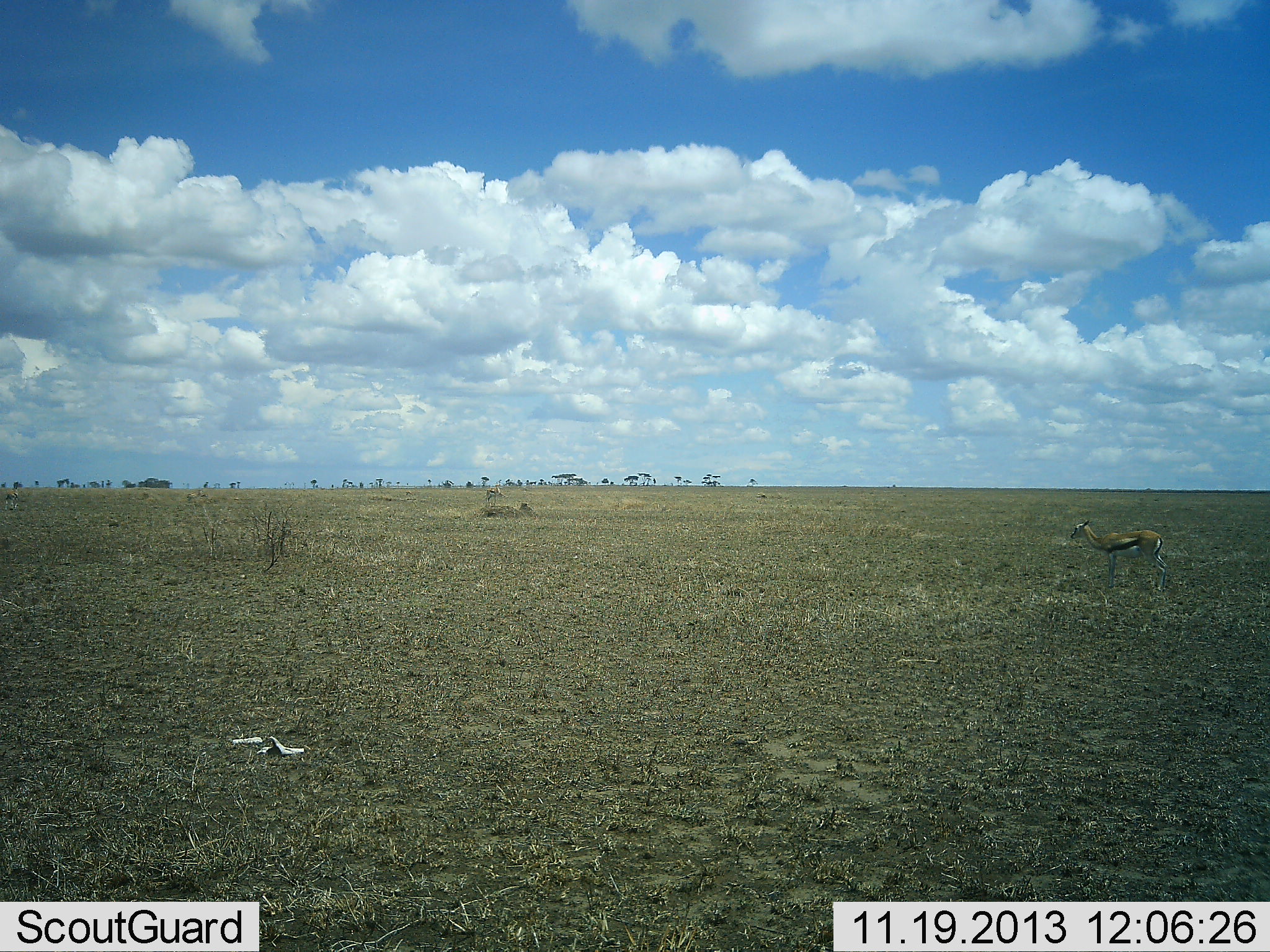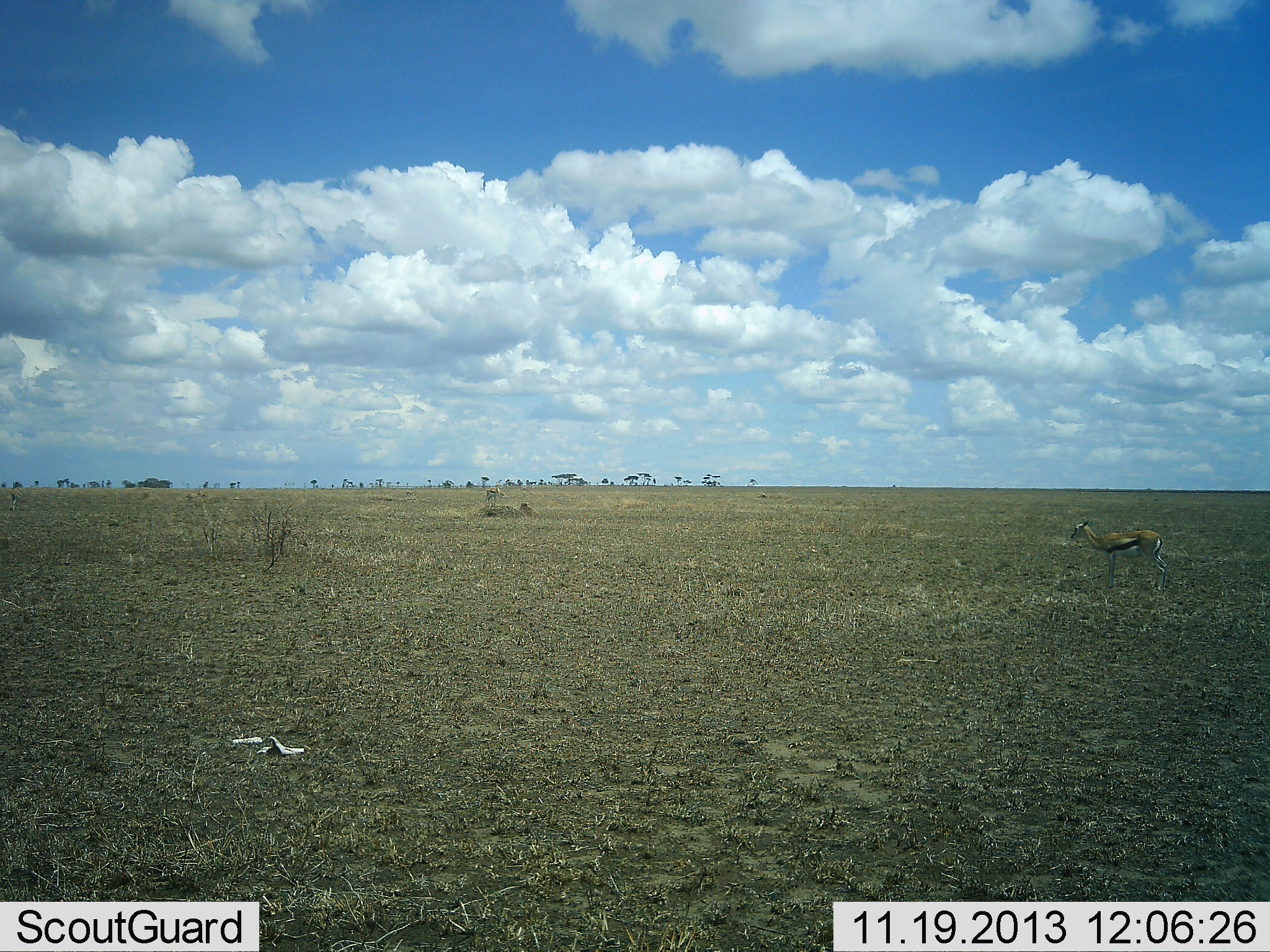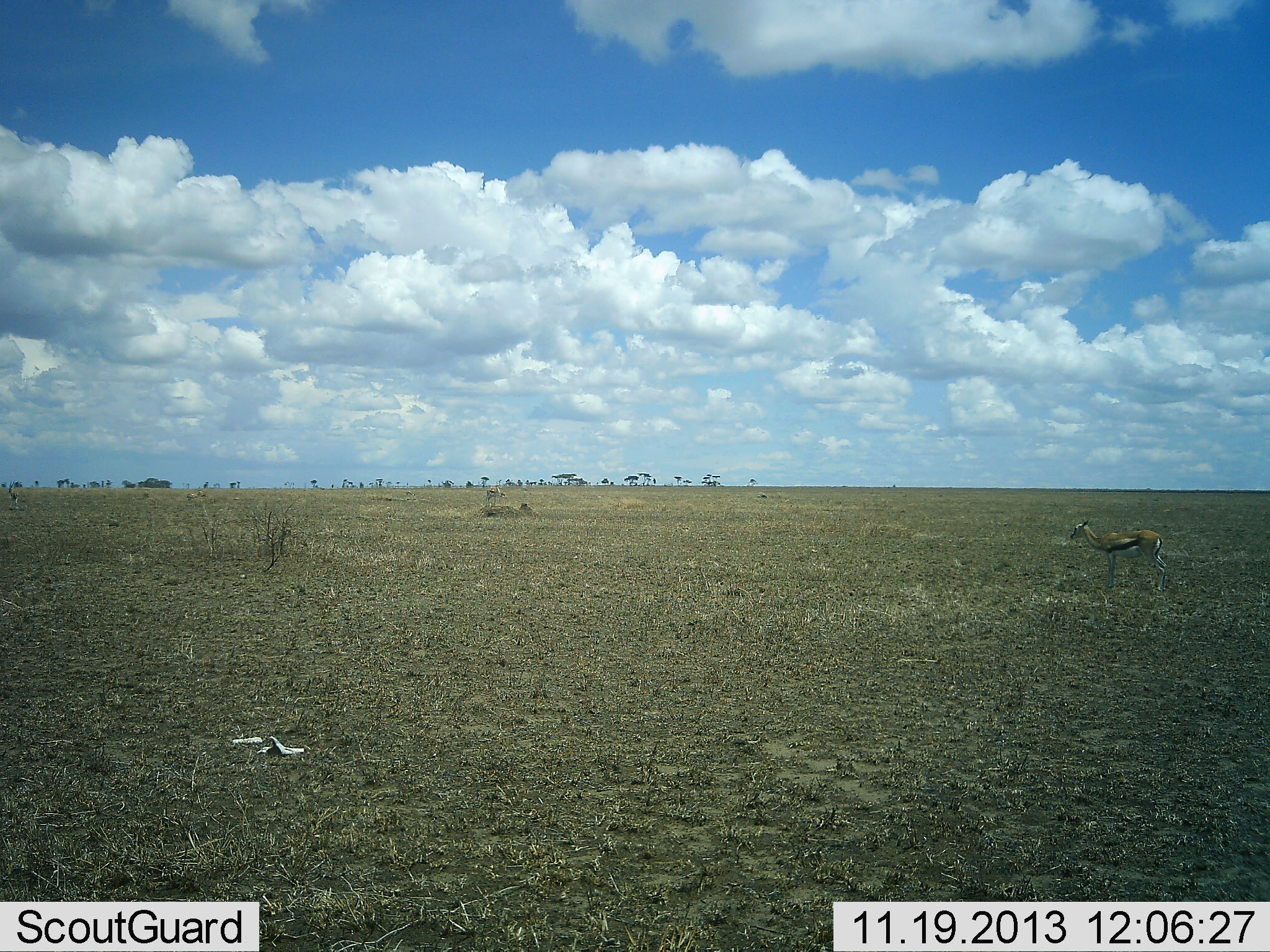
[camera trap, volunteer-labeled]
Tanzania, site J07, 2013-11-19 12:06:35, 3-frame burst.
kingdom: Animalia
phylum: Chordata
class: Mammalia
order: Artiodactyla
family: Bovidae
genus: Eudorcas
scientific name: Eudorcas thomsonii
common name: thomson's gazelle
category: gazellethomsons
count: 1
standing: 100%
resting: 0%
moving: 0%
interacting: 0%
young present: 0%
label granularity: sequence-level